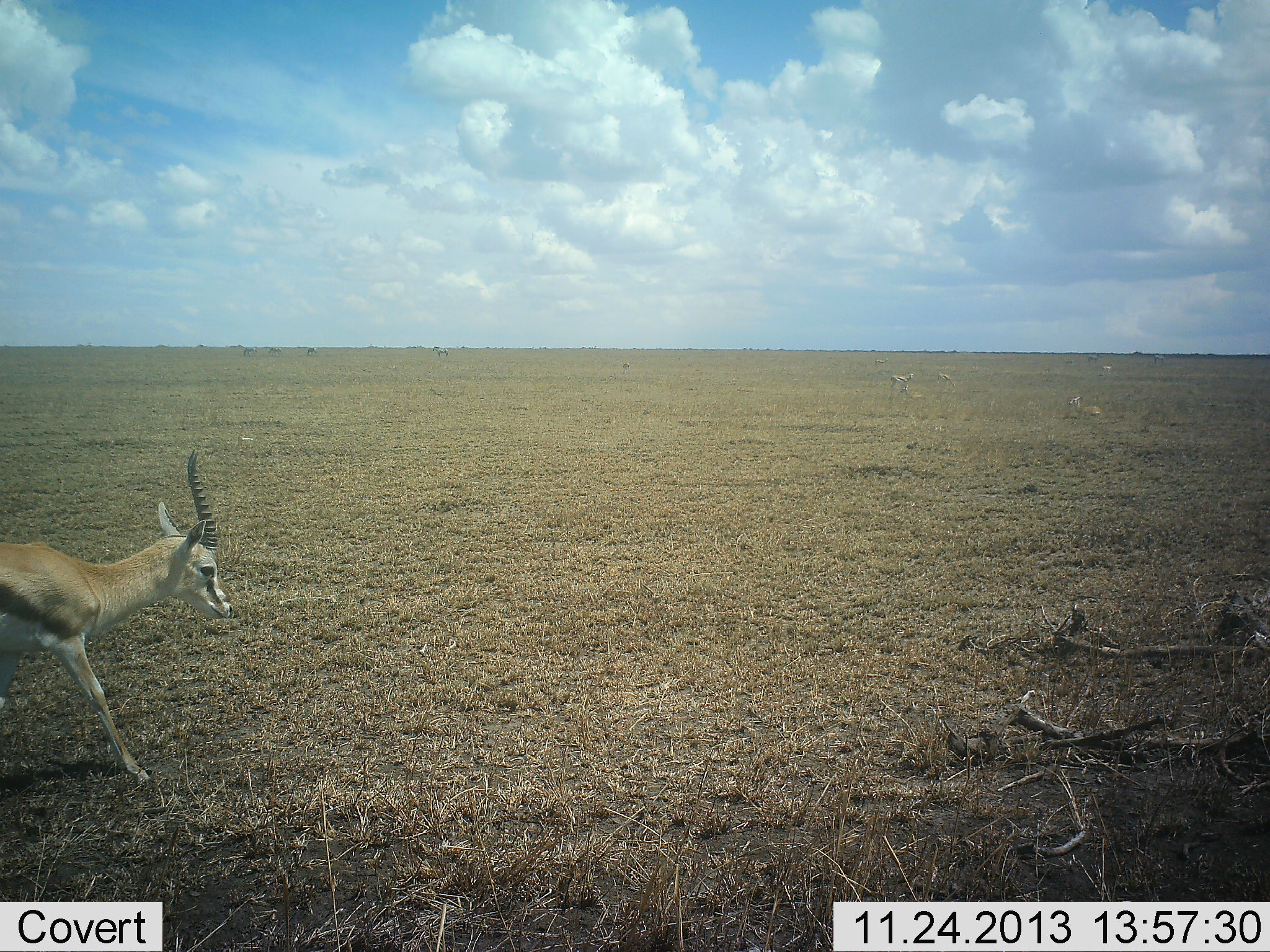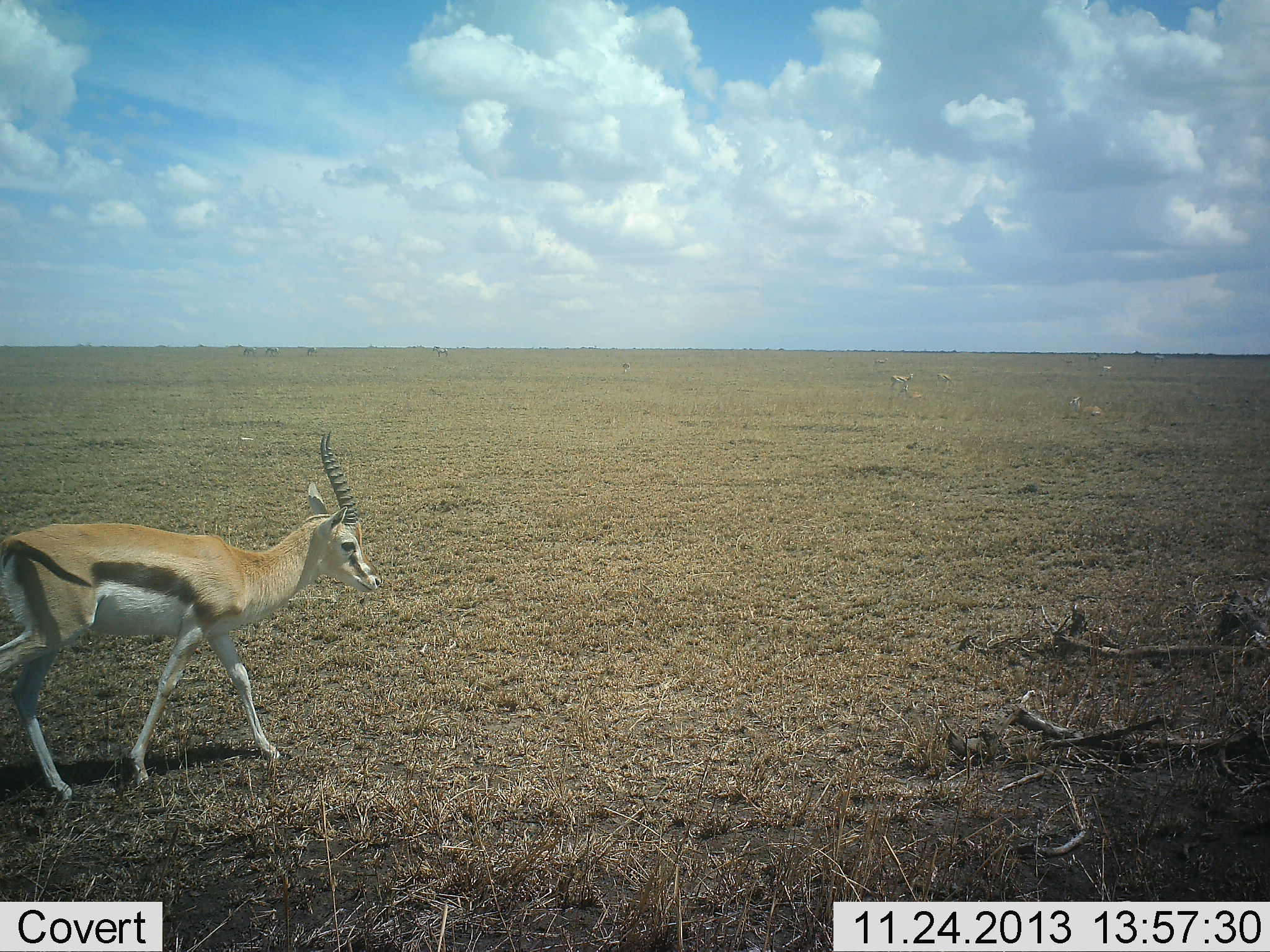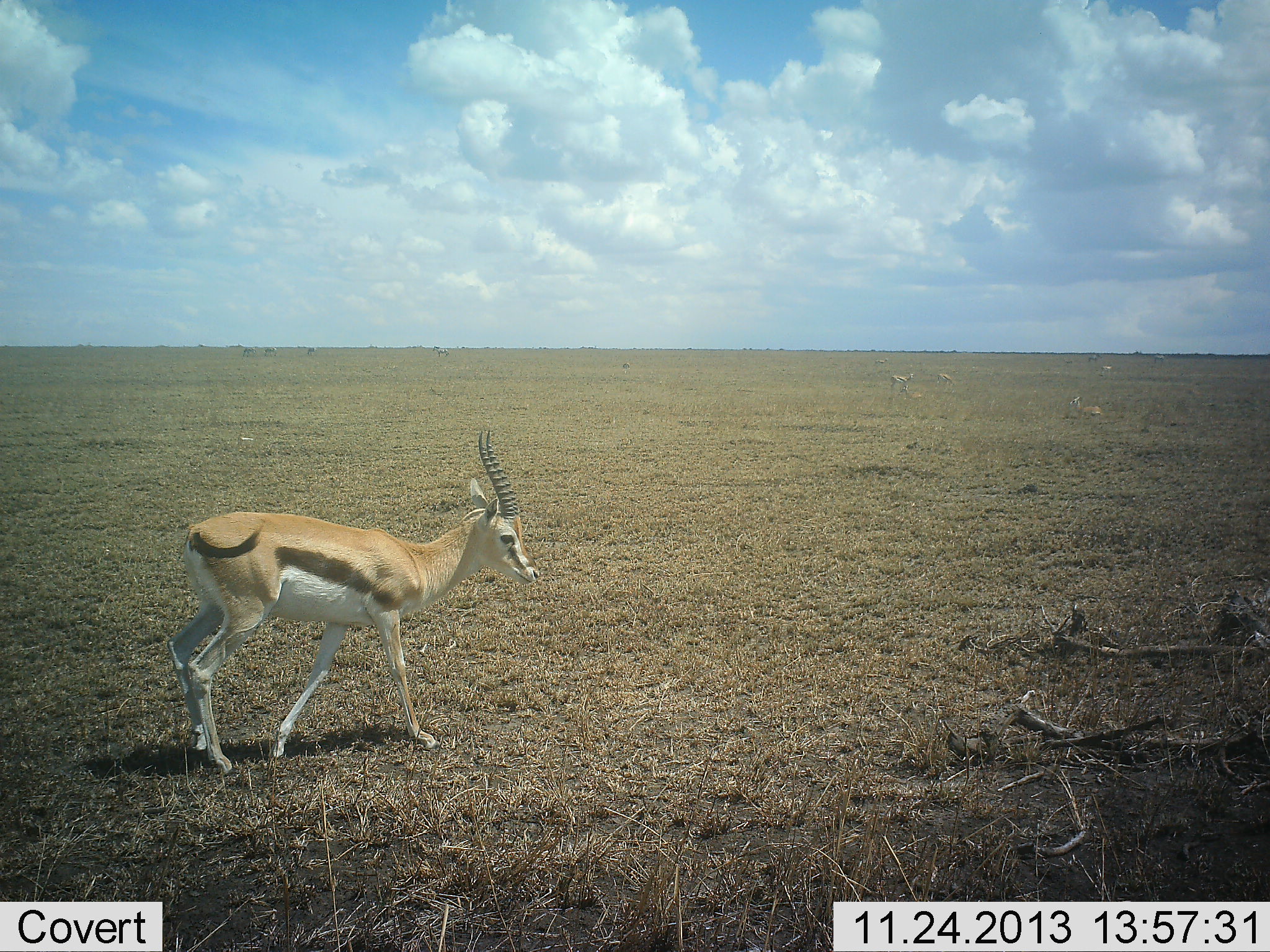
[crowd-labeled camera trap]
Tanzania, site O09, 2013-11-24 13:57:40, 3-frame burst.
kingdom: Animalia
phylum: Chordata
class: Mammalia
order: Artiodactyla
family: Bovidae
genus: Eudorcas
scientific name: Eudorcas thomsonii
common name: thomson's gazelle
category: gazellethomsons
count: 1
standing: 0%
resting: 10%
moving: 100%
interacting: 0%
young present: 0%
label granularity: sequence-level